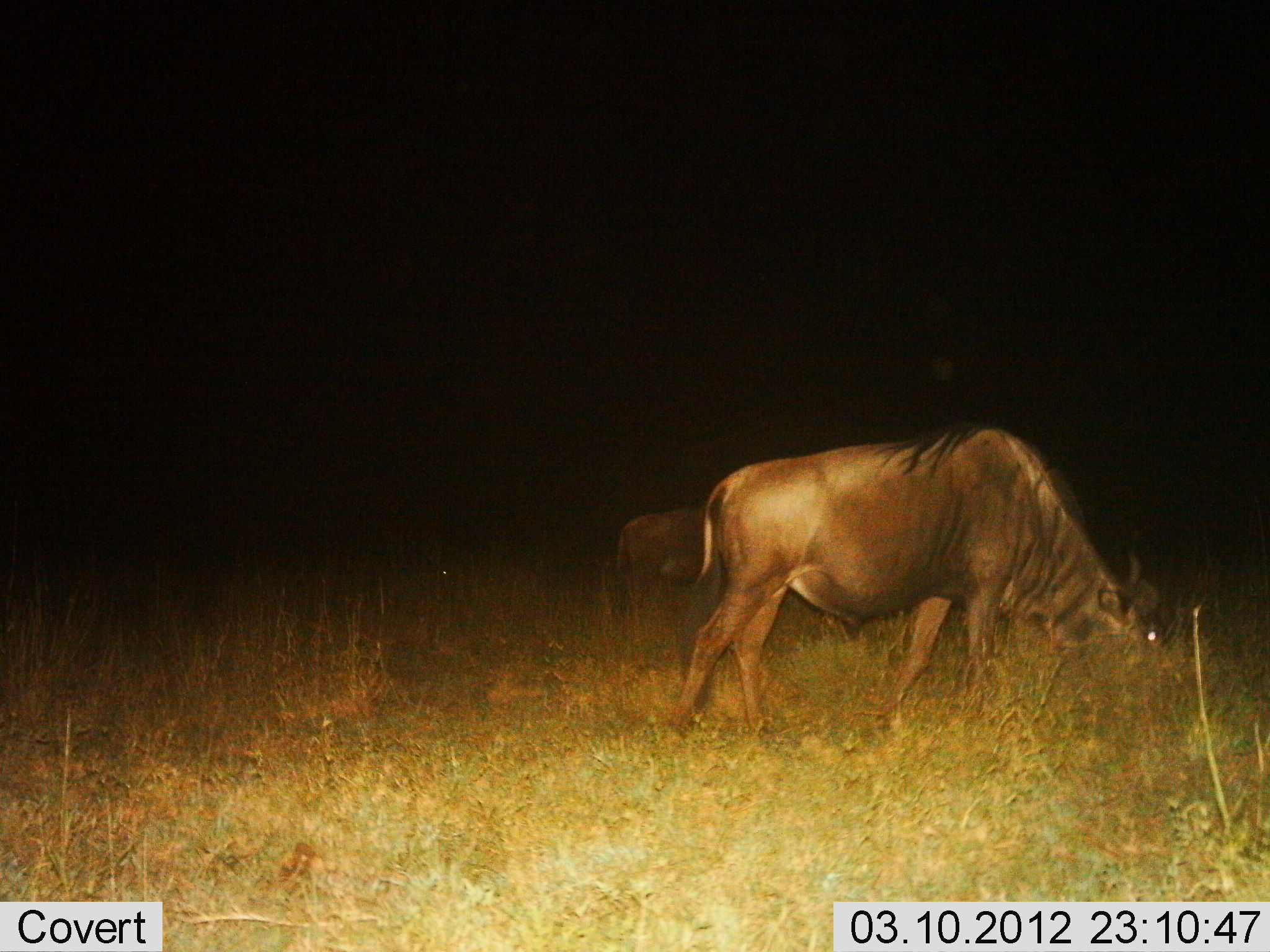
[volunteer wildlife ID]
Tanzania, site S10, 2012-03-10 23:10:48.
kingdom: Animalia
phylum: Chordata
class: Mammalia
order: Artiodactyla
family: Bovidae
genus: Connochaetes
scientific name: Connochaetes taurinus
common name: blue wildebeest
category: wildebeest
Wildebeest (blue wildebeest) (Connochaetes taurinus), count 2. Behavior (volunteer vote fractions): standing 28%, resting 0%, moving 6%, interacting 0%. Young present (vote fraction): 0%. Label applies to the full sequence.